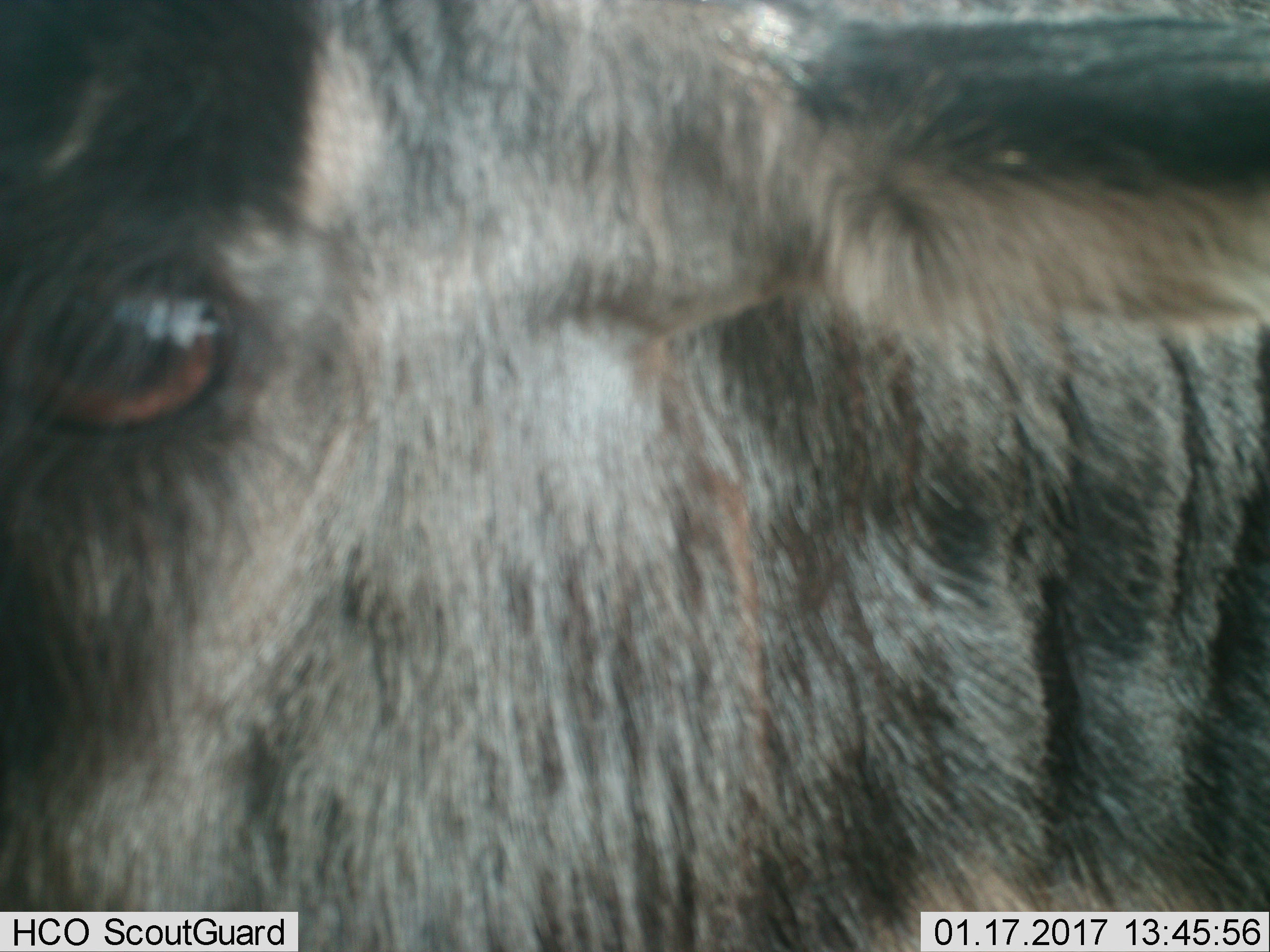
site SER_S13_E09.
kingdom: Animalia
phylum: Chordata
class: Mammalia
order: Artiodactyla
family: Bovidae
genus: Connochaetes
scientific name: Connochaetes taurinus taurinus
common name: blue wildebeest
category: wildebeestblue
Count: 1.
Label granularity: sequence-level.